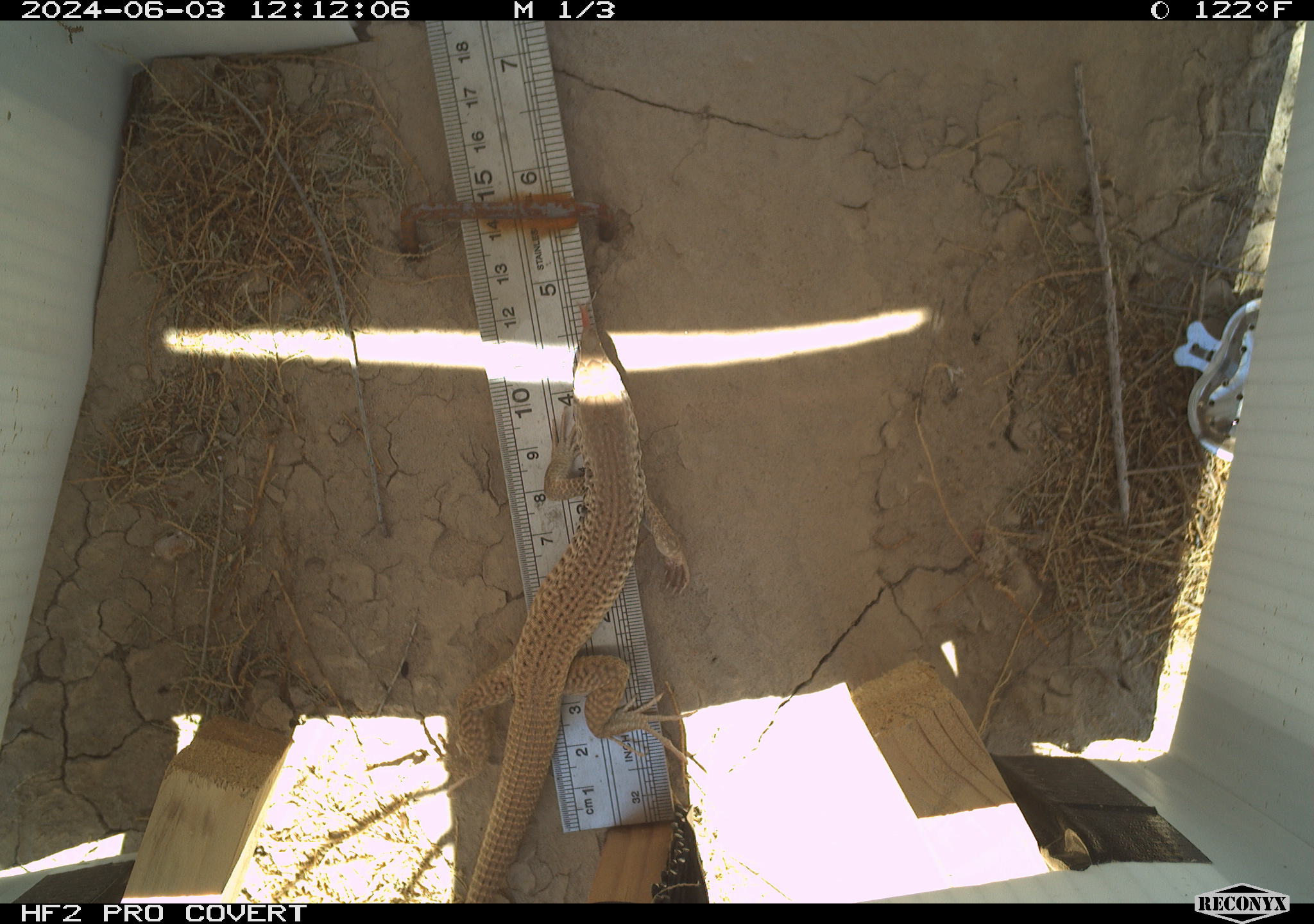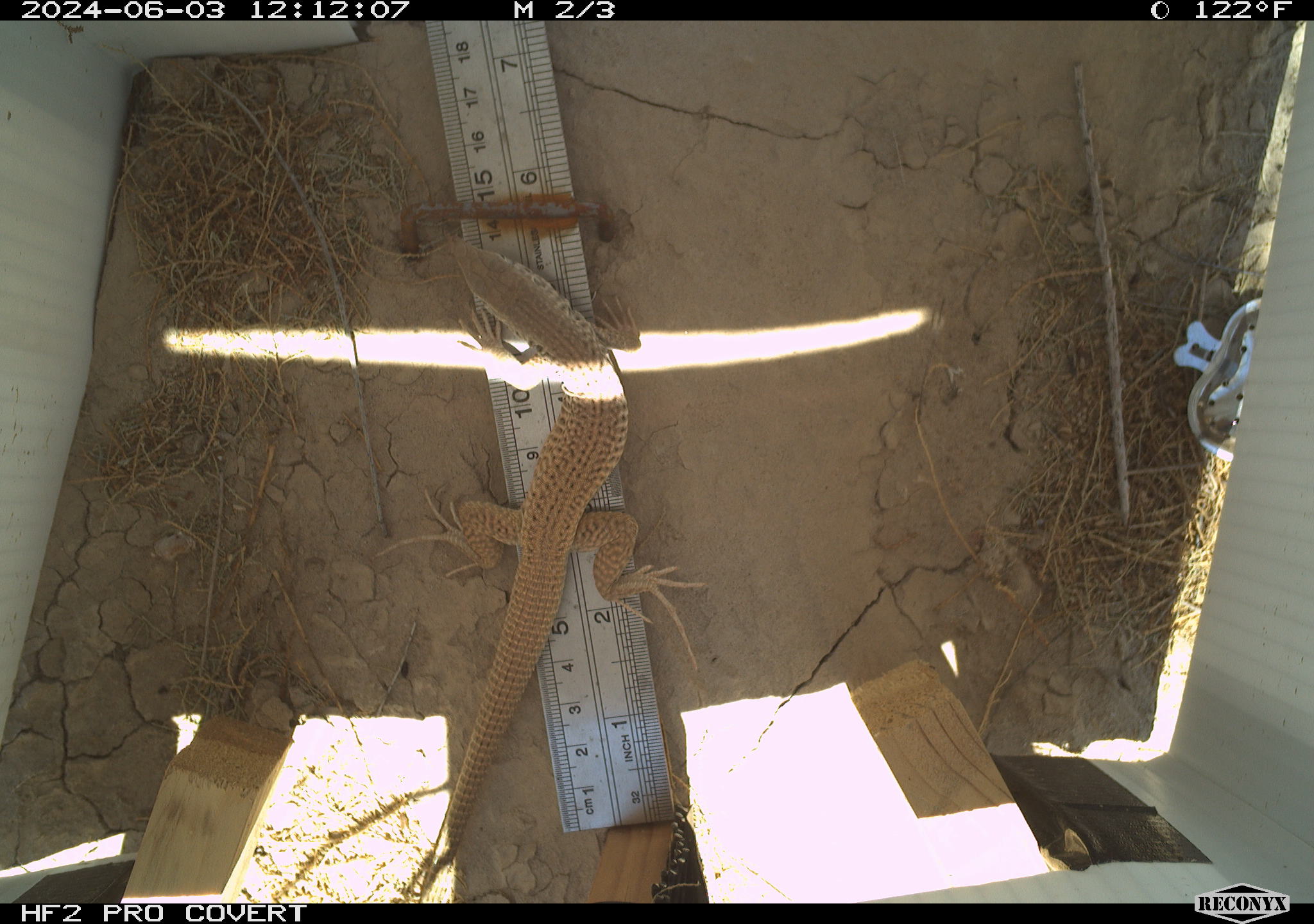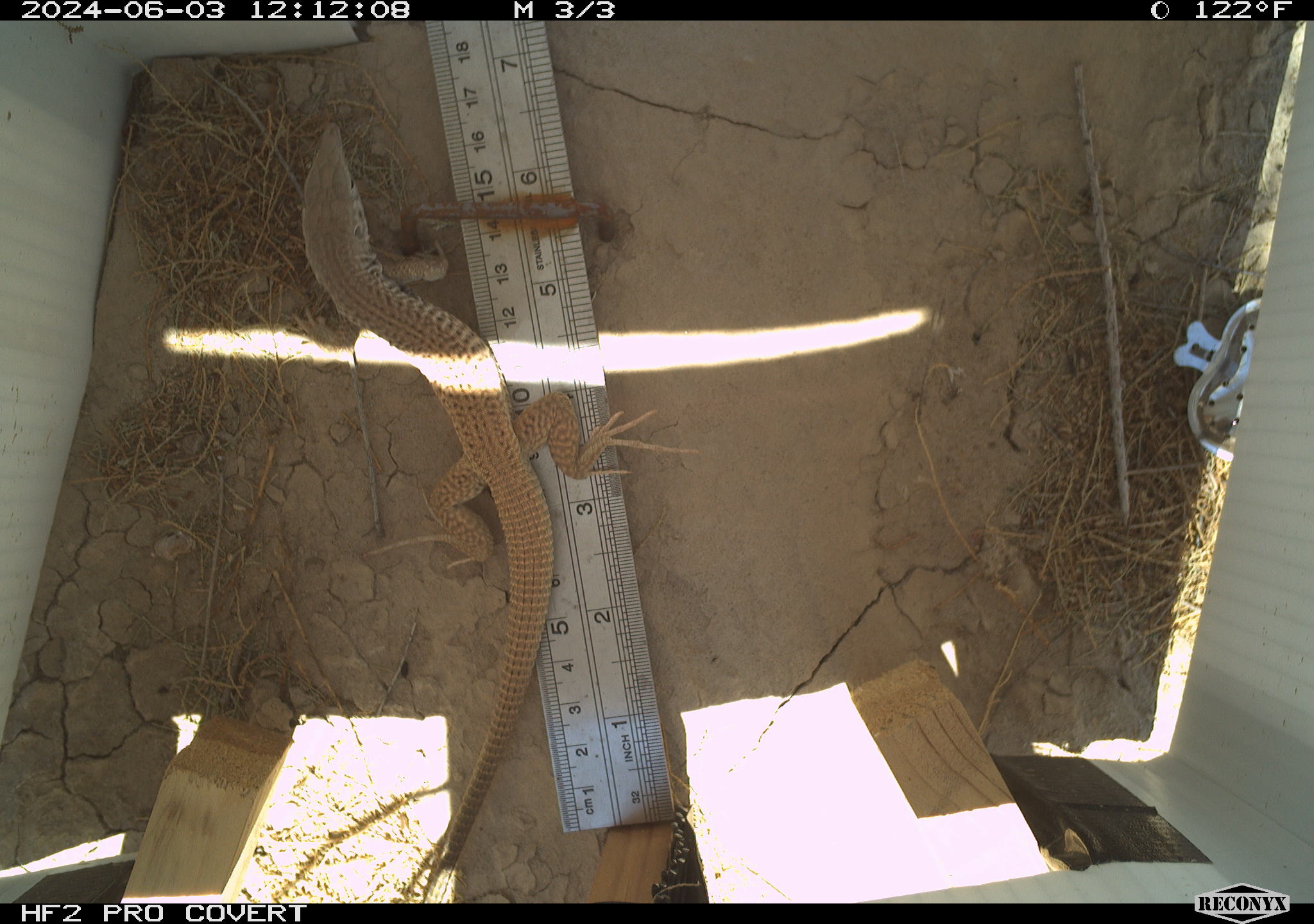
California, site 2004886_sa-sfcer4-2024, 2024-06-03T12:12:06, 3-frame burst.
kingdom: Animalia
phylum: Chordata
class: Reptilia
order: Squamata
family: Teiidae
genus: Aspidoscelis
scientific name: Aspidoscelis tigris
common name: western whiptail